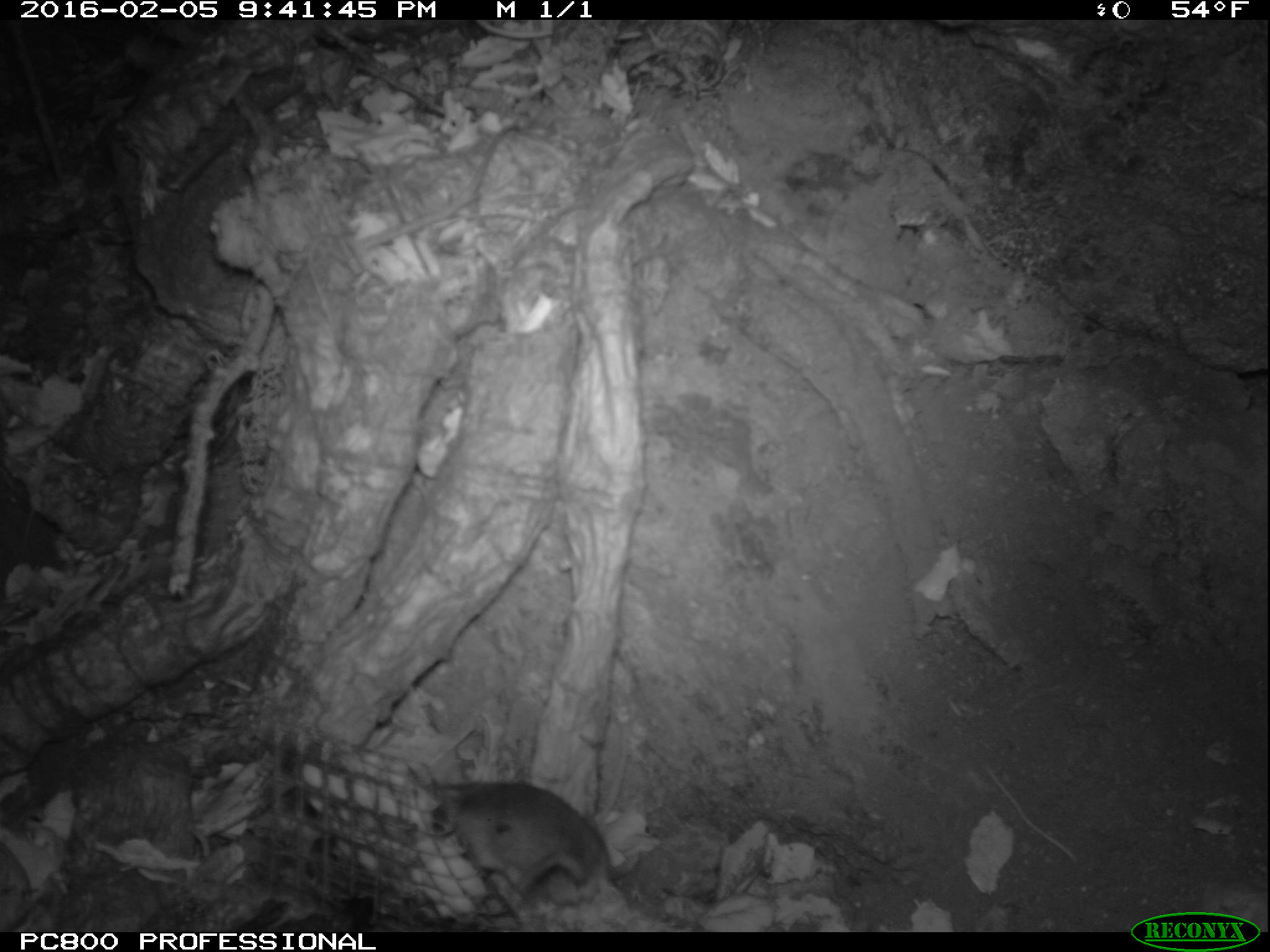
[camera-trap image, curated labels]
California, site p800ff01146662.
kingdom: Animalia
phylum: Chordata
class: Mammalia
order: Rodentia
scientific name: Rodentia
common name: rodent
Rodent (Rodentia).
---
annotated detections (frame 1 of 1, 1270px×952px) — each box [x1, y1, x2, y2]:
rodent: [422, 778, 613, 897]